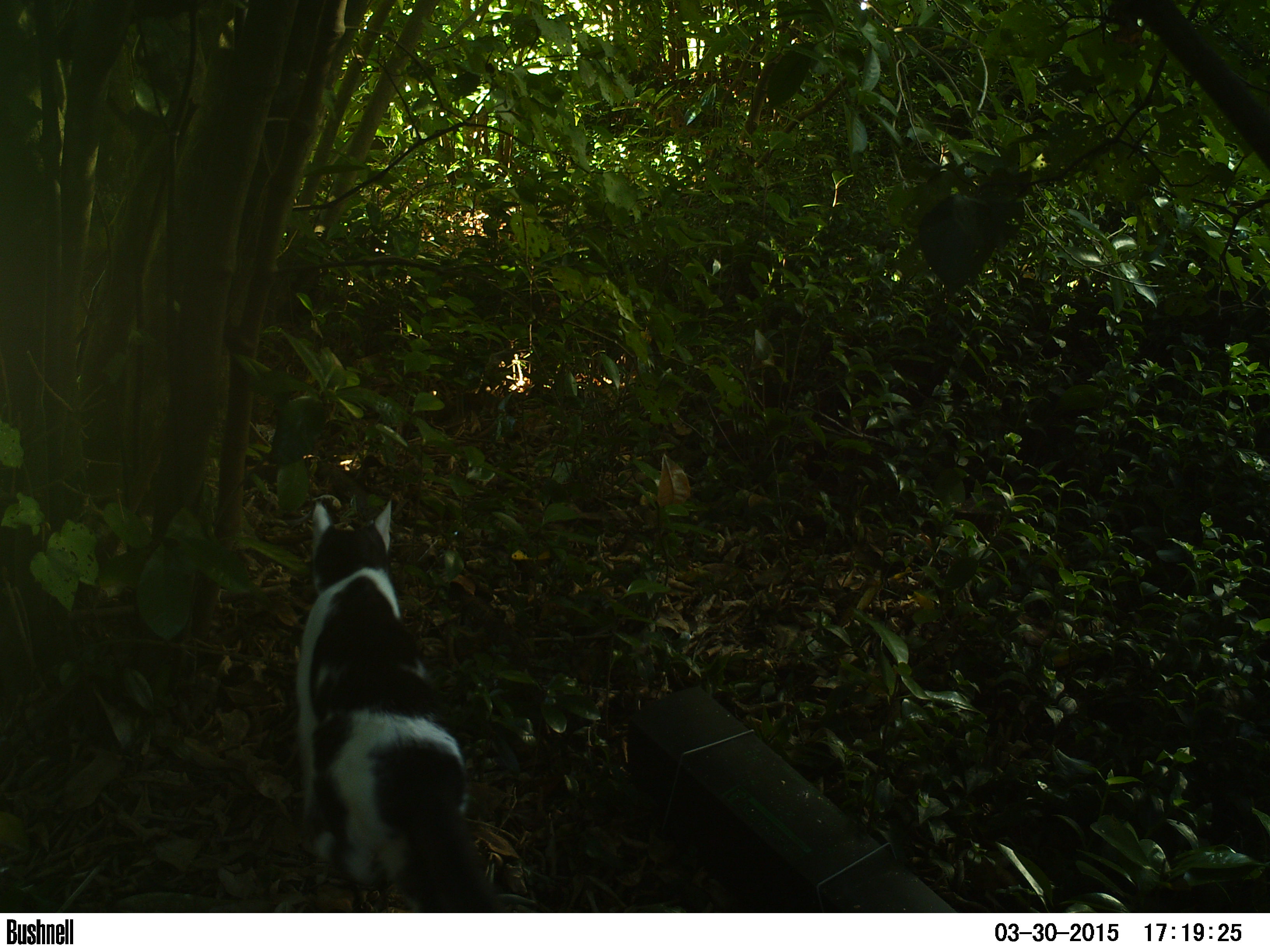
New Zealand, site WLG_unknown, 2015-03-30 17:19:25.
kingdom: Animalia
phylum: Chordata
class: Mammalia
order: Carnivora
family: Felidae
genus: Felis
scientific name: Felis catus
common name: domestic cat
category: cat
Cat (domestic cat) (Felis catus).